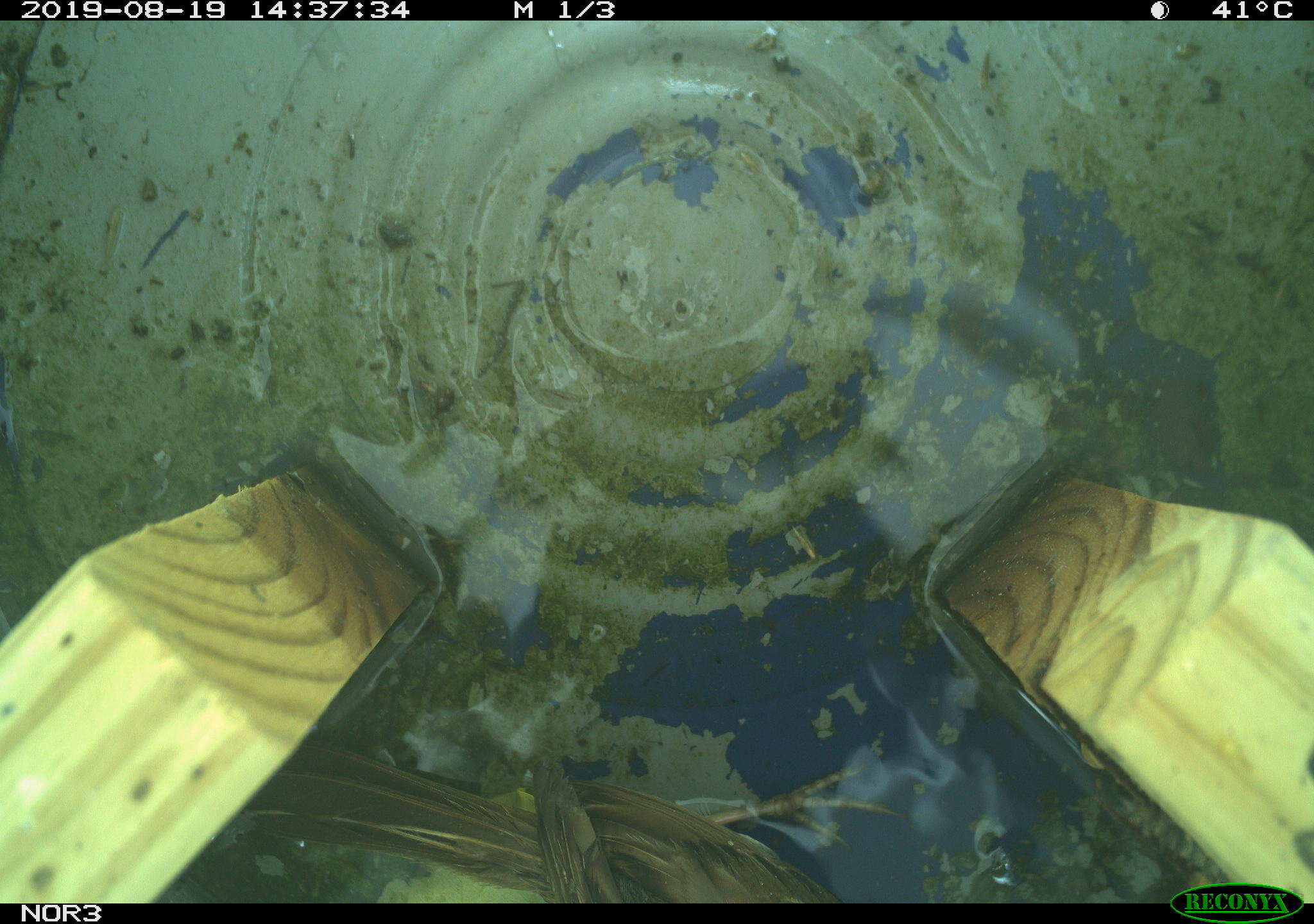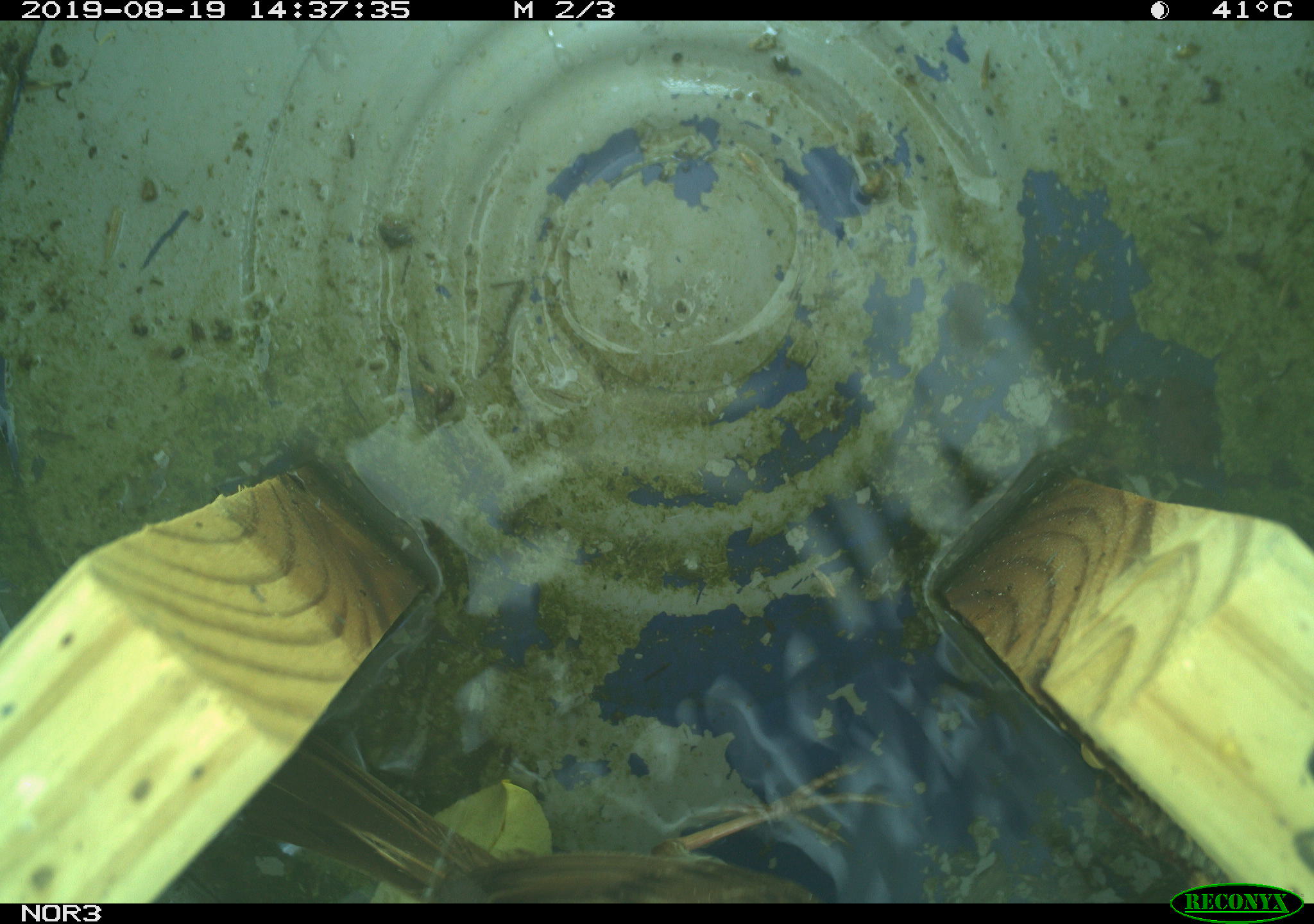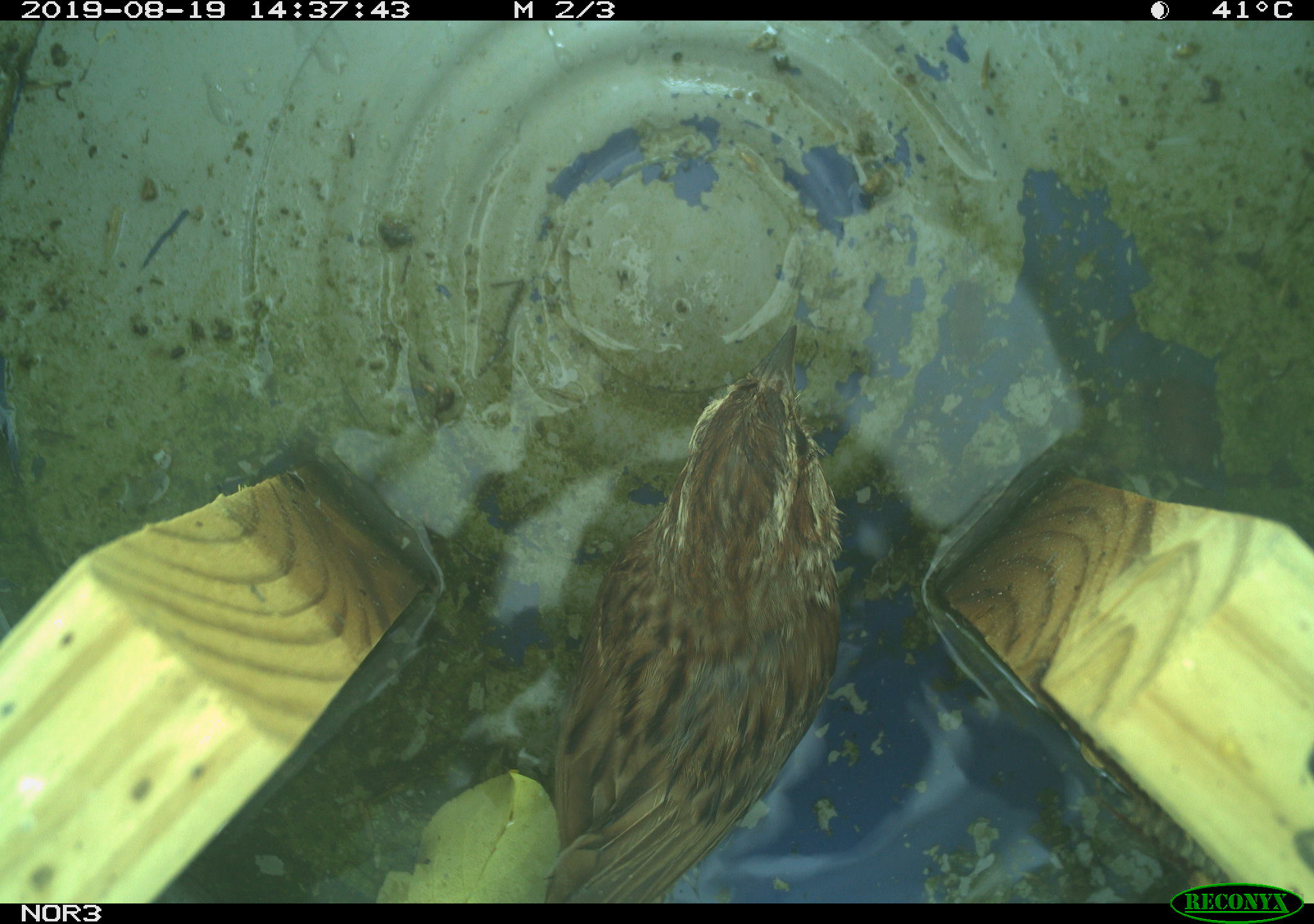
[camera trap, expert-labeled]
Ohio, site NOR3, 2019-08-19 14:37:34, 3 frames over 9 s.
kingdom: Animalia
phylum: Chordata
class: Aves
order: Passeriformes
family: Passerellidae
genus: Melospiza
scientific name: Melospiza melodia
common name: song sparrow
Song sparrow (Melospiza melodia).